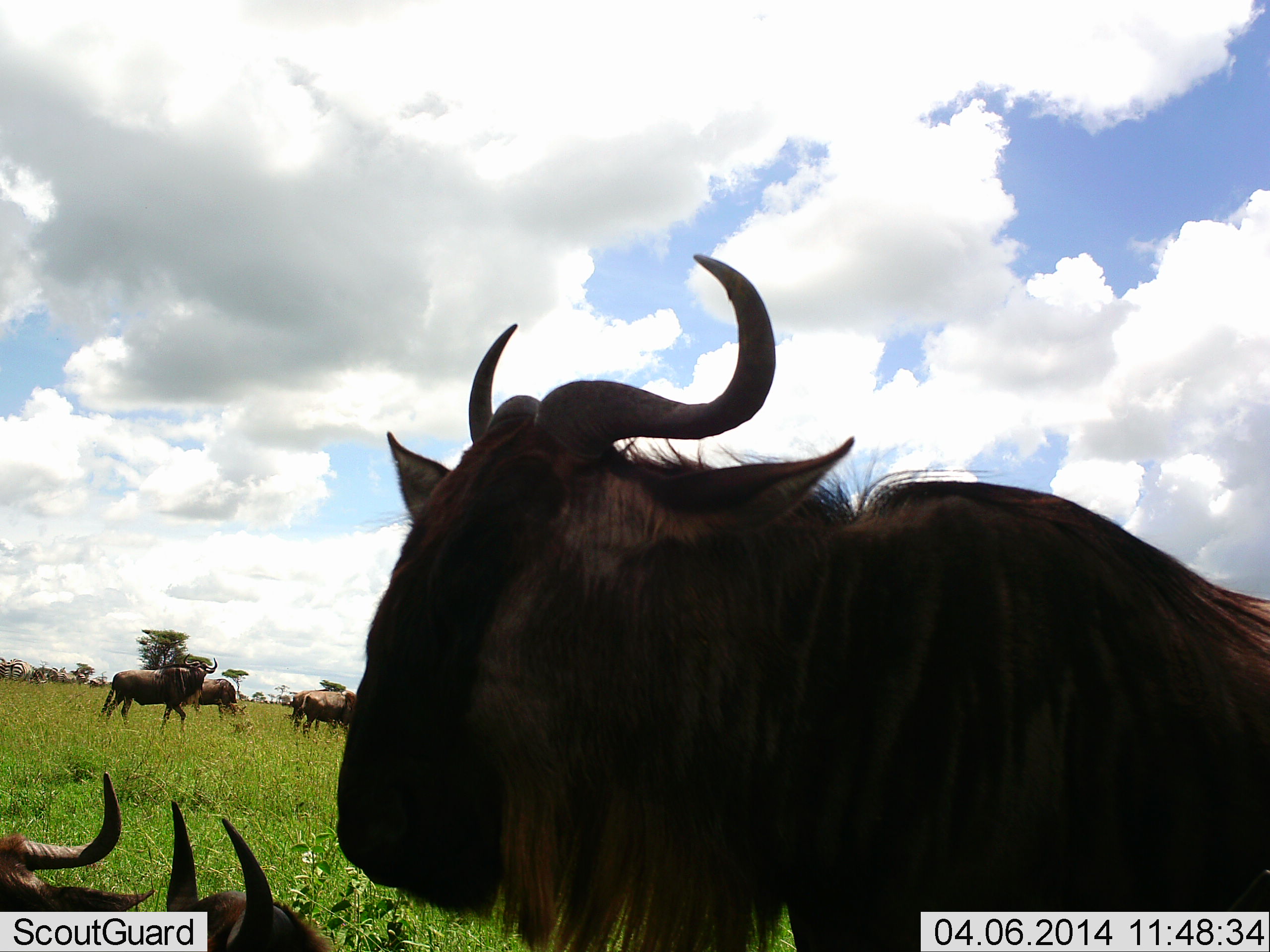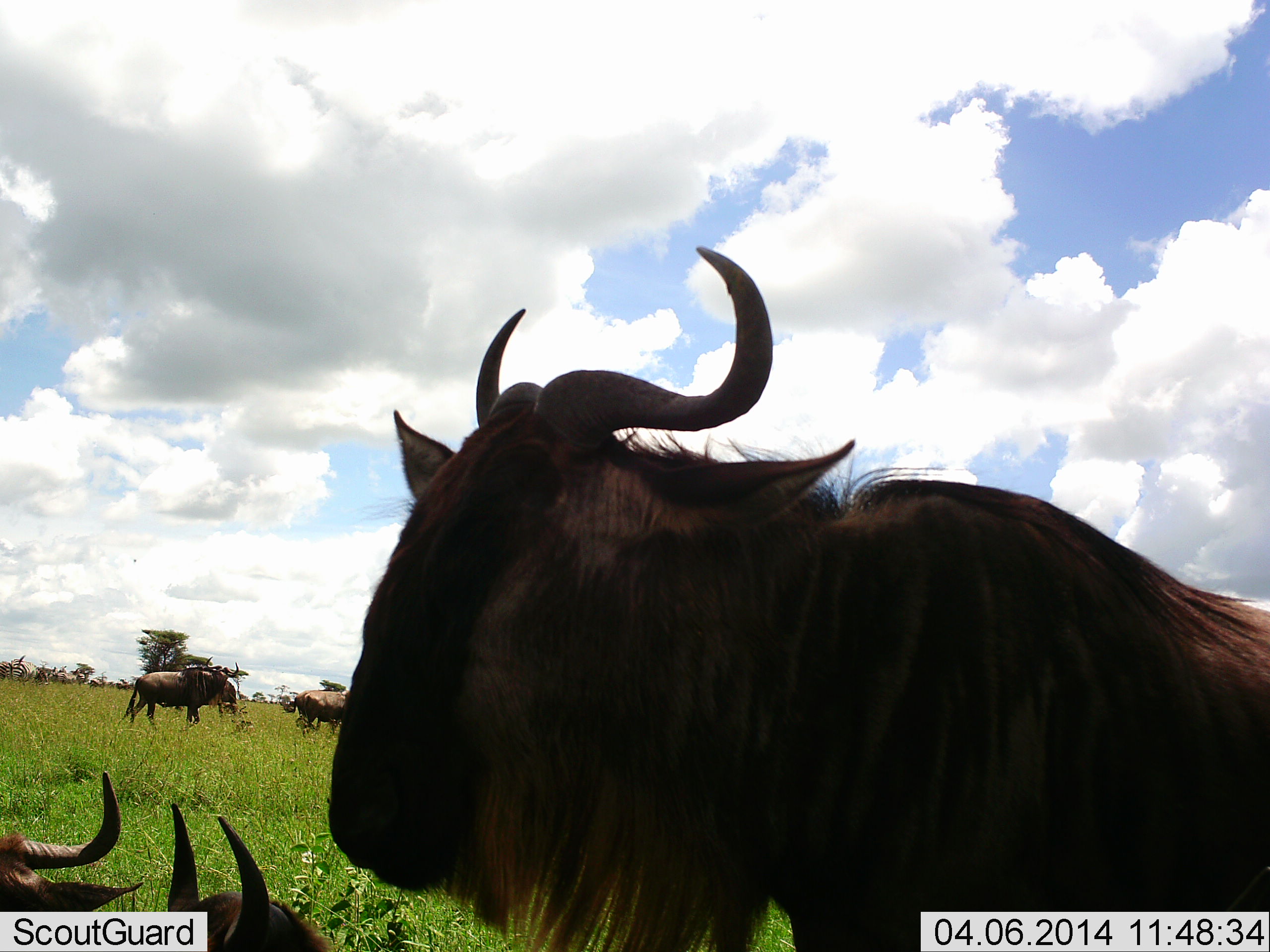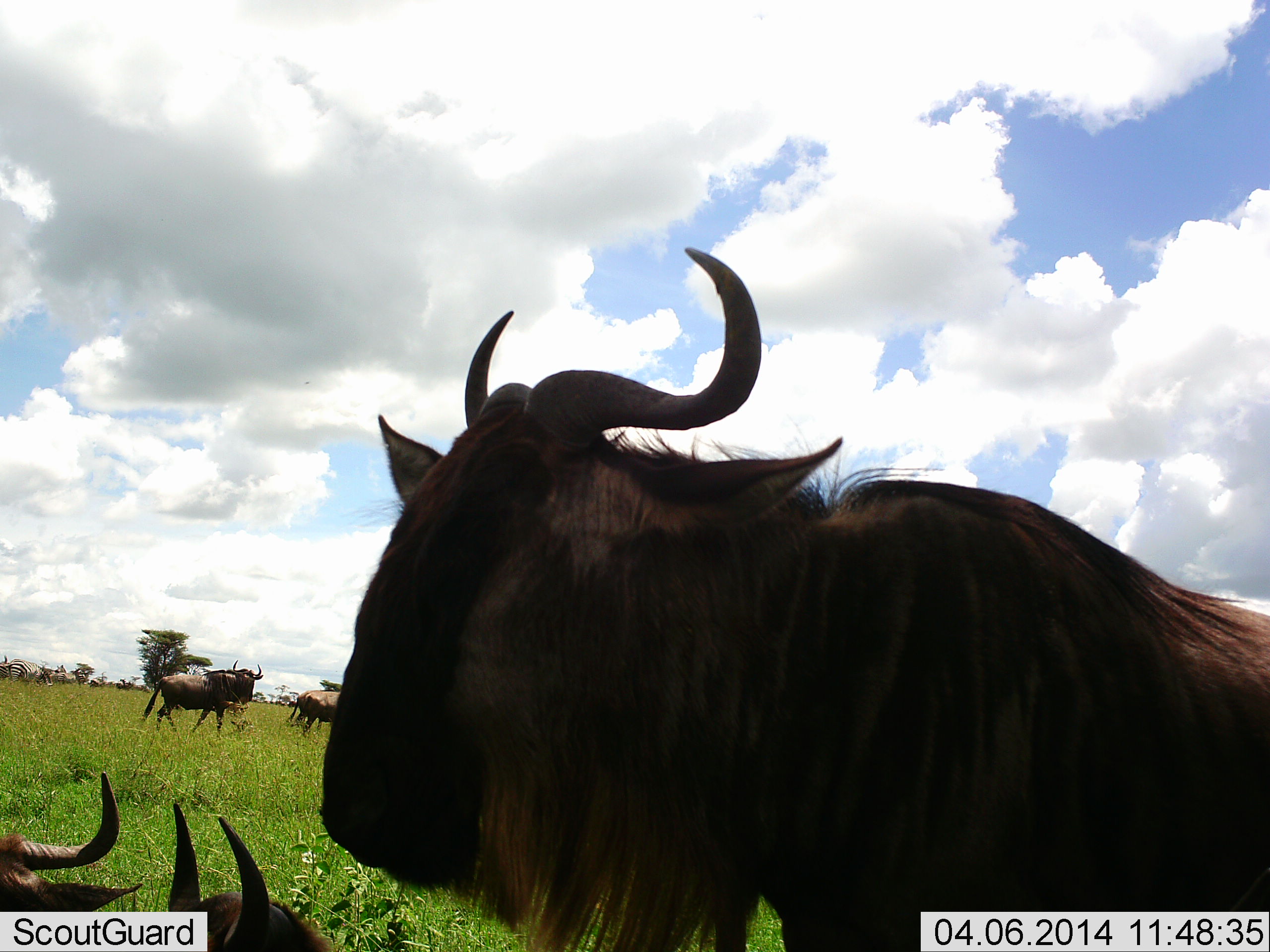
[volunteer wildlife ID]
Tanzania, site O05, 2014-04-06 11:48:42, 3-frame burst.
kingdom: Animalia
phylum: Chordata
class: Mammalia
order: Artiodactyla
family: Bovidae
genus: Connochaetes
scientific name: Connochaetes taurinus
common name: blue wildebeest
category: wildebeest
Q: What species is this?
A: Wildebeest (blue wildebeest) (Connochaetes taurinus).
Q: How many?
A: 6.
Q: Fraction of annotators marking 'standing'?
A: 100%.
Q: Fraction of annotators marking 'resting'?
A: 70%.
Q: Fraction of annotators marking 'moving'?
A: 60%.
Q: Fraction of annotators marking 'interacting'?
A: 0%.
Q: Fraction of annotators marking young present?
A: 0%.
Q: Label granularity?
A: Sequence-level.